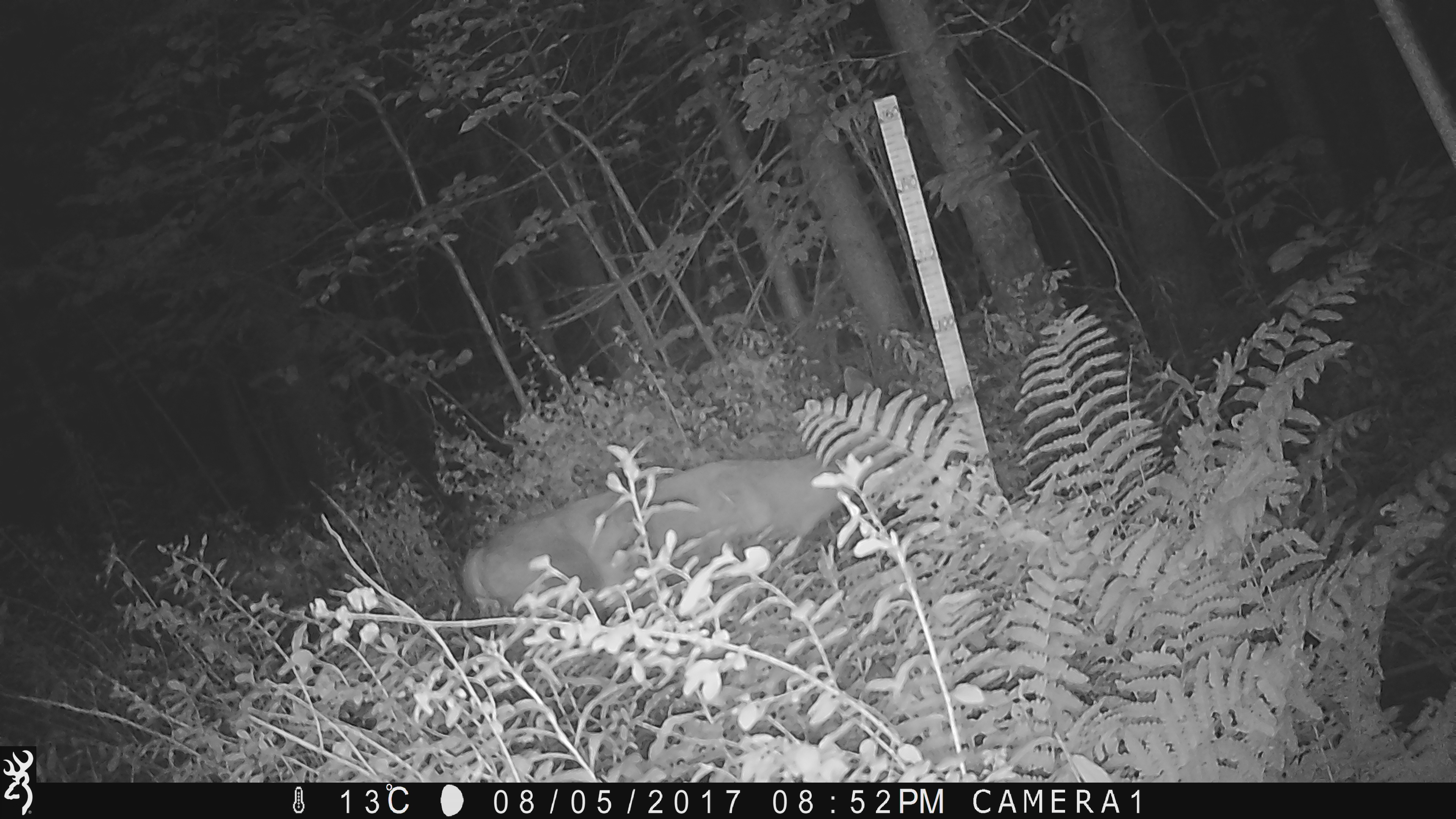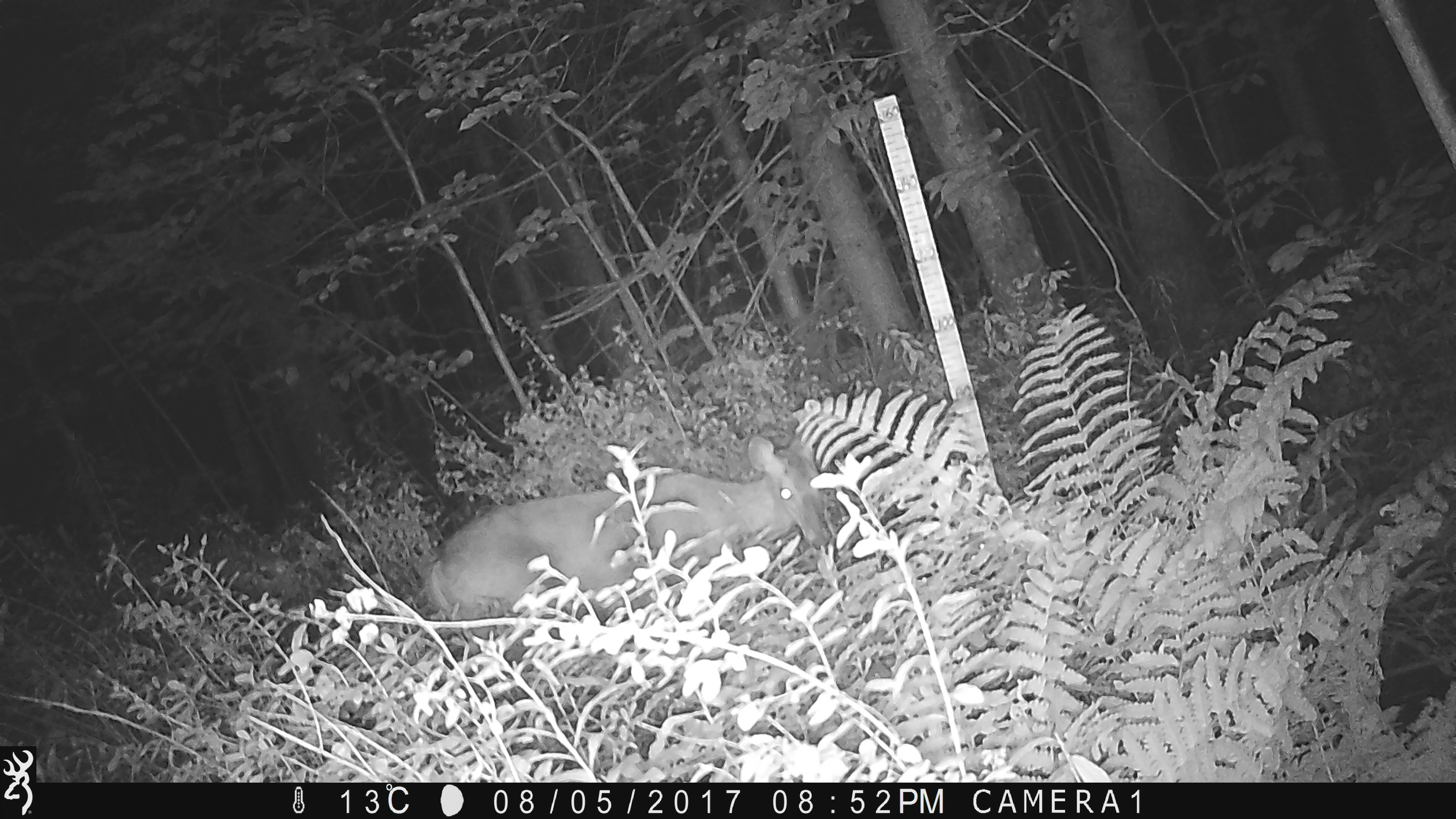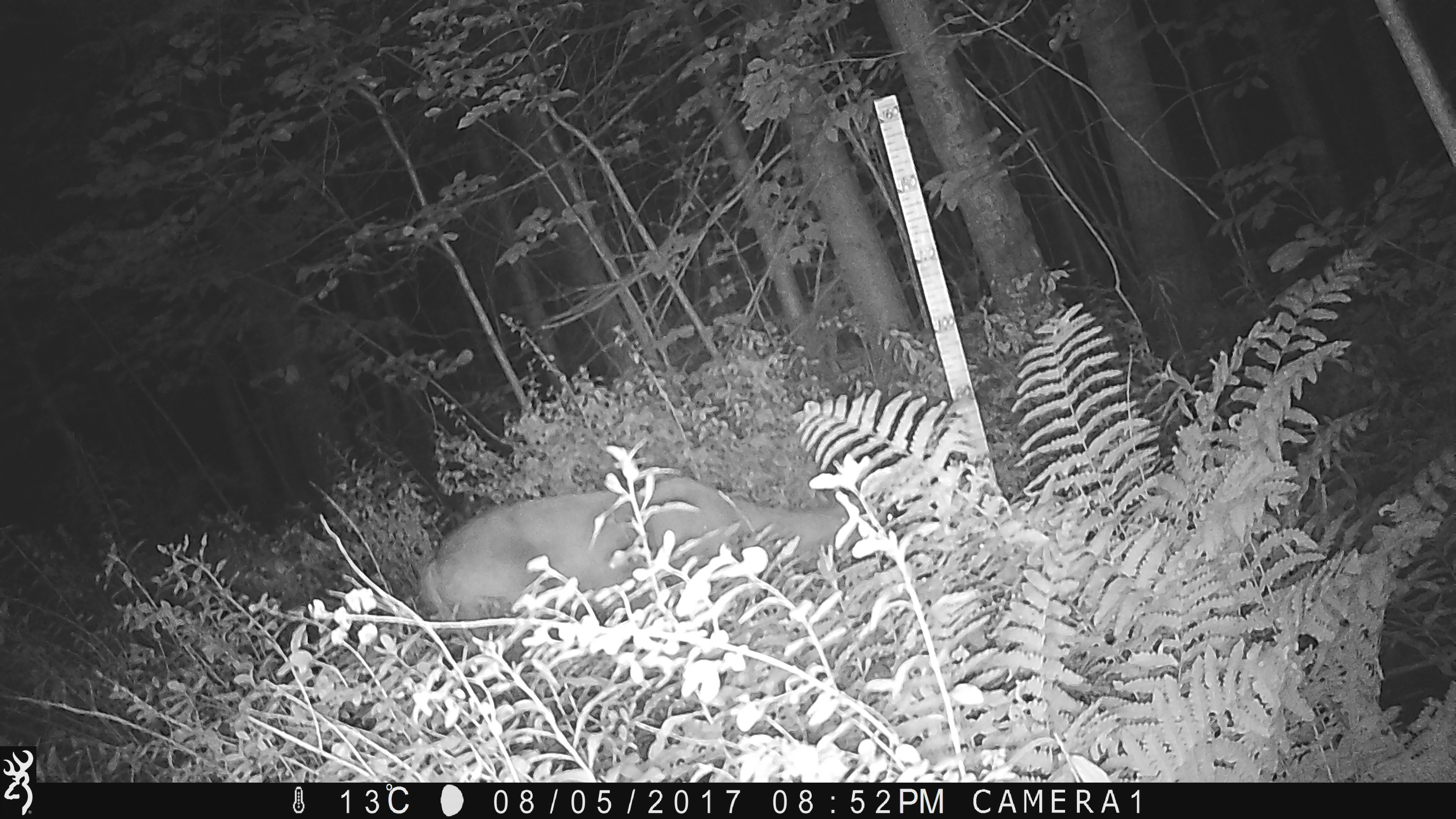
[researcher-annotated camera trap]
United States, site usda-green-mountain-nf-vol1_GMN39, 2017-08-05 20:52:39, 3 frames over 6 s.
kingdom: Animalia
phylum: Chordata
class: Mammalia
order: Artiodactyla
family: Cervidae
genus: Odocoileus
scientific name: Odocoileus virginianus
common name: white-tailed deer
White-tailed deer (Odocoileus virginianus).